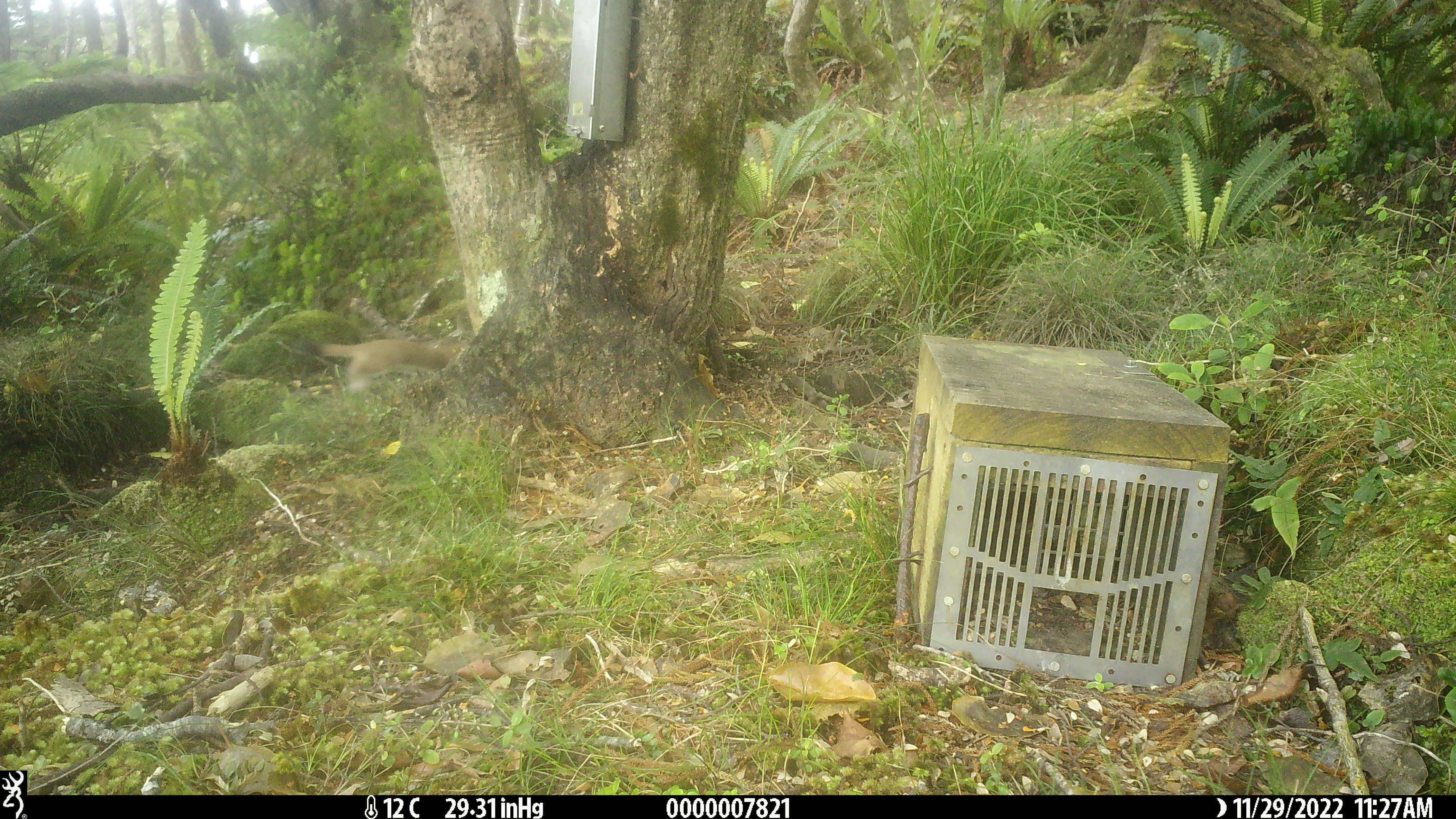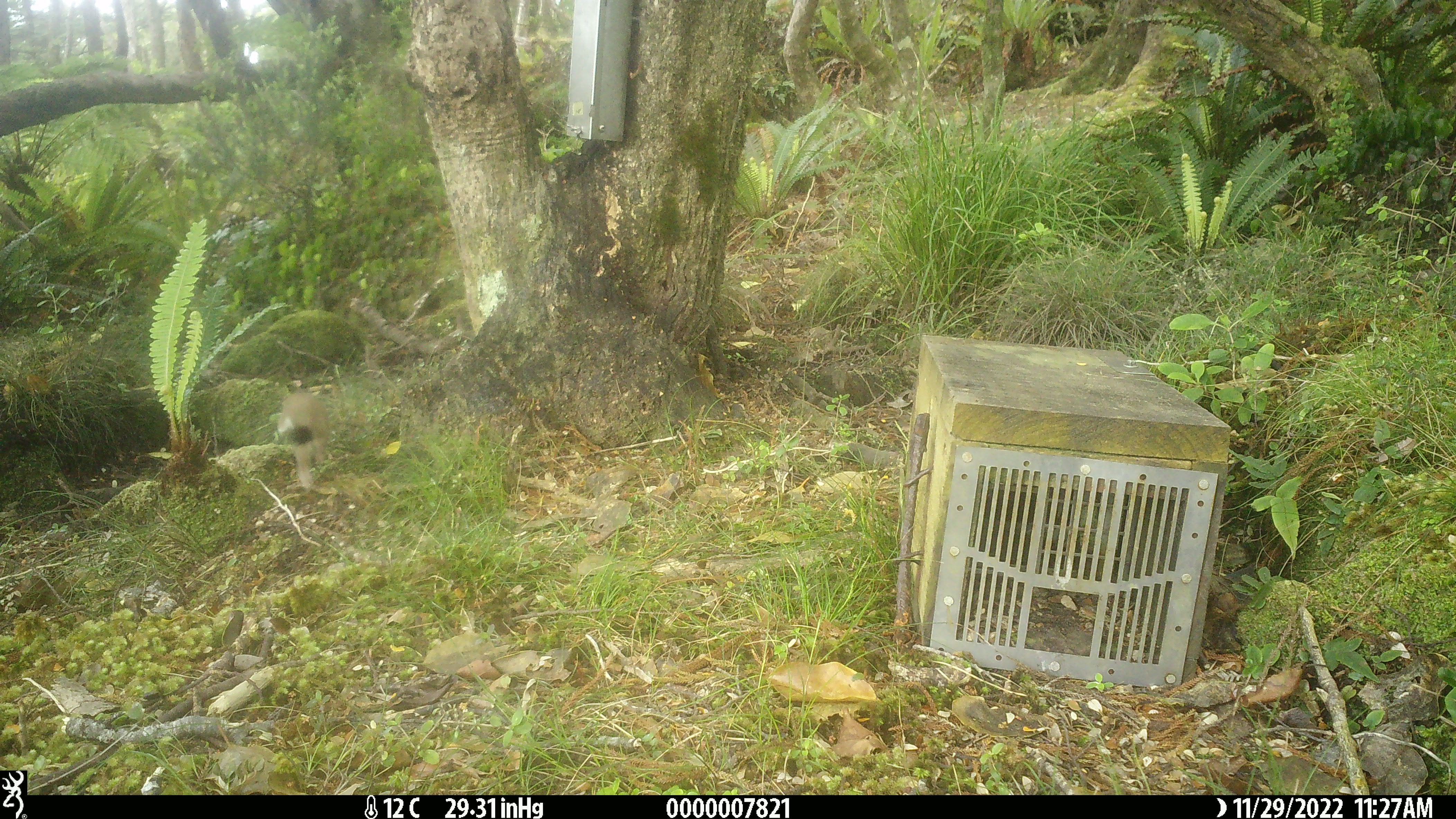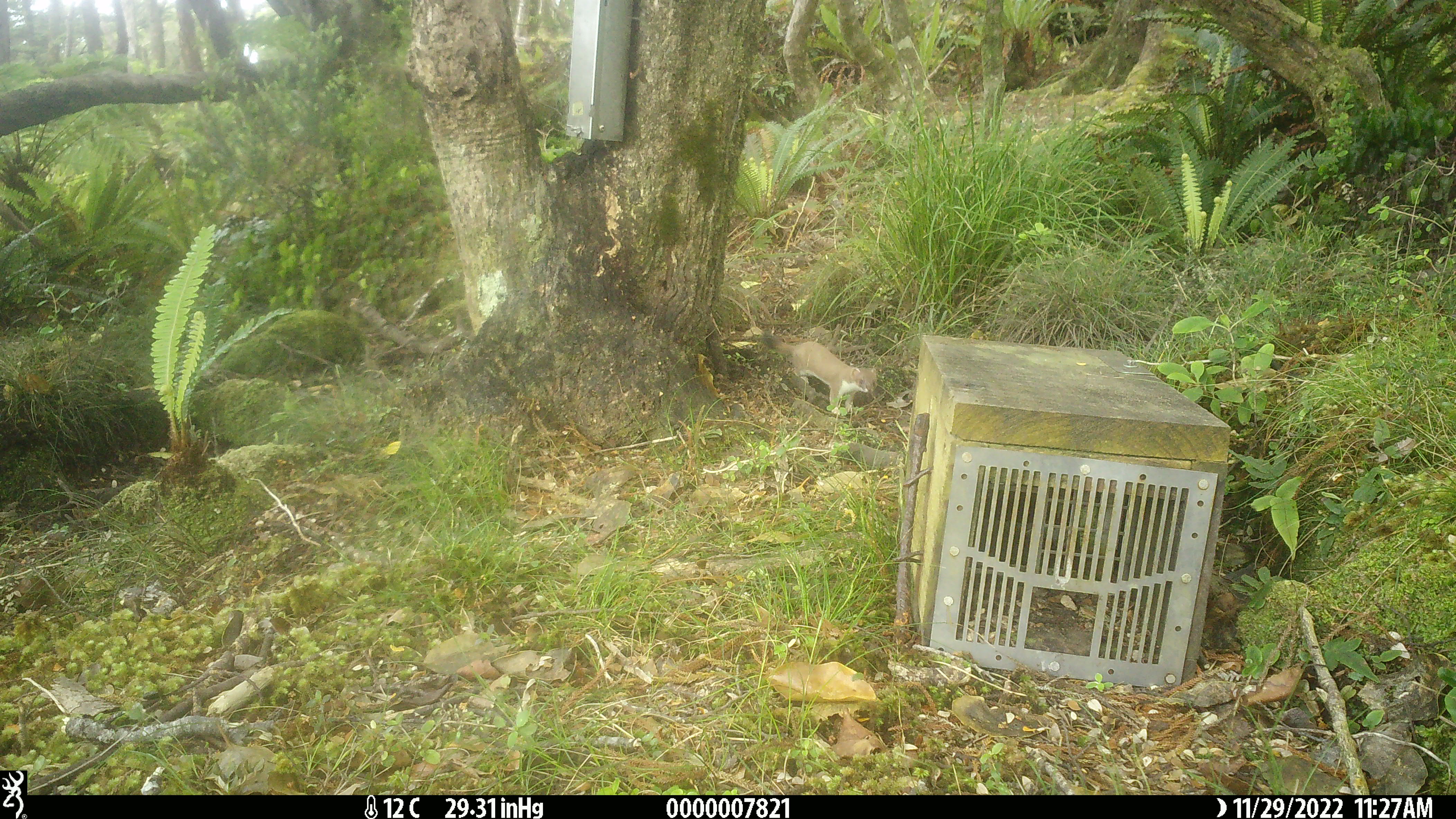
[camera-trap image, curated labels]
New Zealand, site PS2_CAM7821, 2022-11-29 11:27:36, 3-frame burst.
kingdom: Animalia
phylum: Chordata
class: Mammalia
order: Carnivora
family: Mustelidae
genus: Mustela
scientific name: Mustela erminea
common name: stoat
Stoat (Mustela erminea).